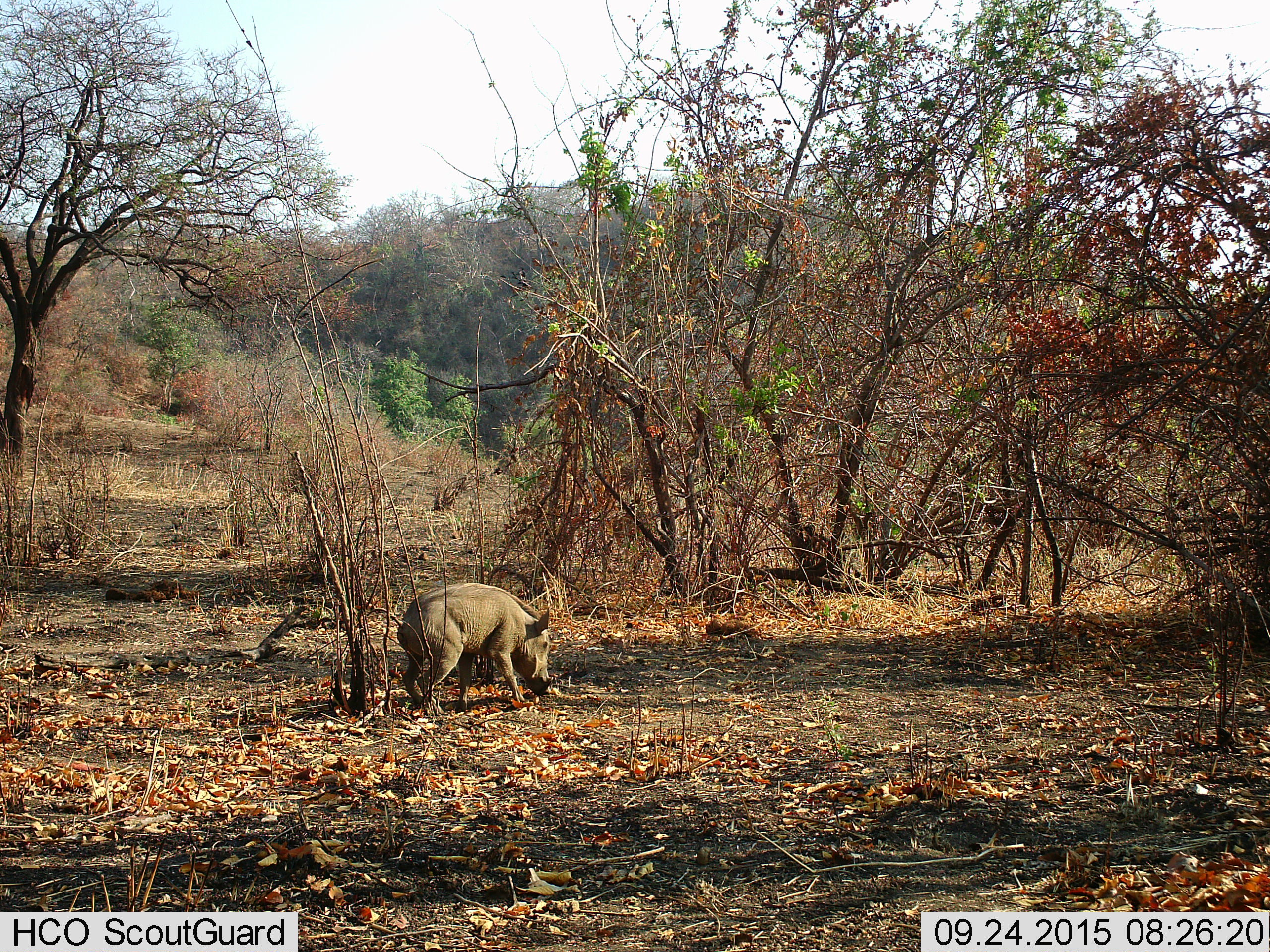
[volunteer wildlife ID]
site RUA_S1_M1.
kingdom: Animalia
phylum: Chordata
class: Mammalia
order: Artiodactyla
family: Suidae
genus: Phacochoerus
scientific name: Phacochoerus africanus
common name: warthog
Warthog (Phacochoerus africanus), count 1. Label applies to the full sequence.